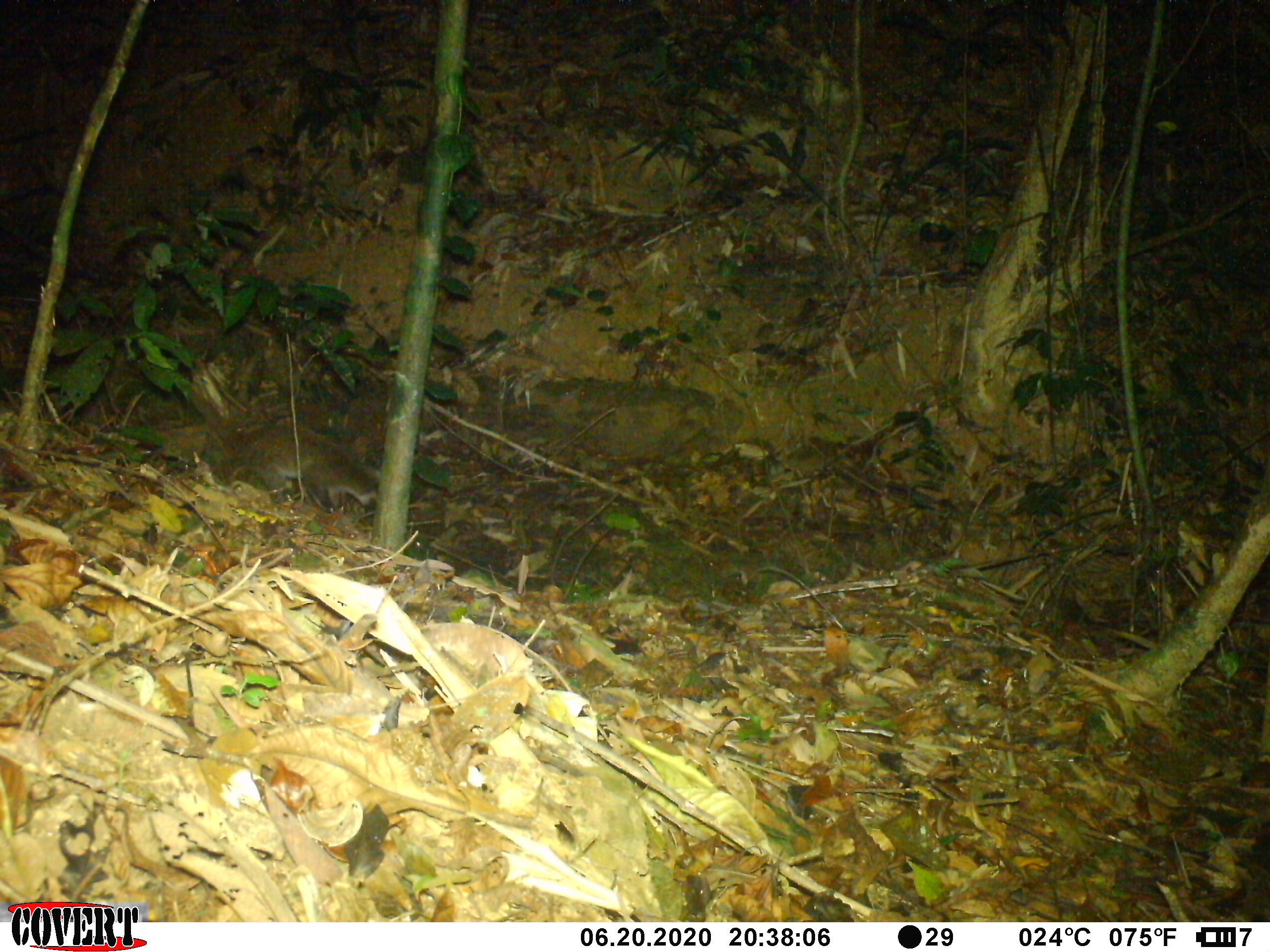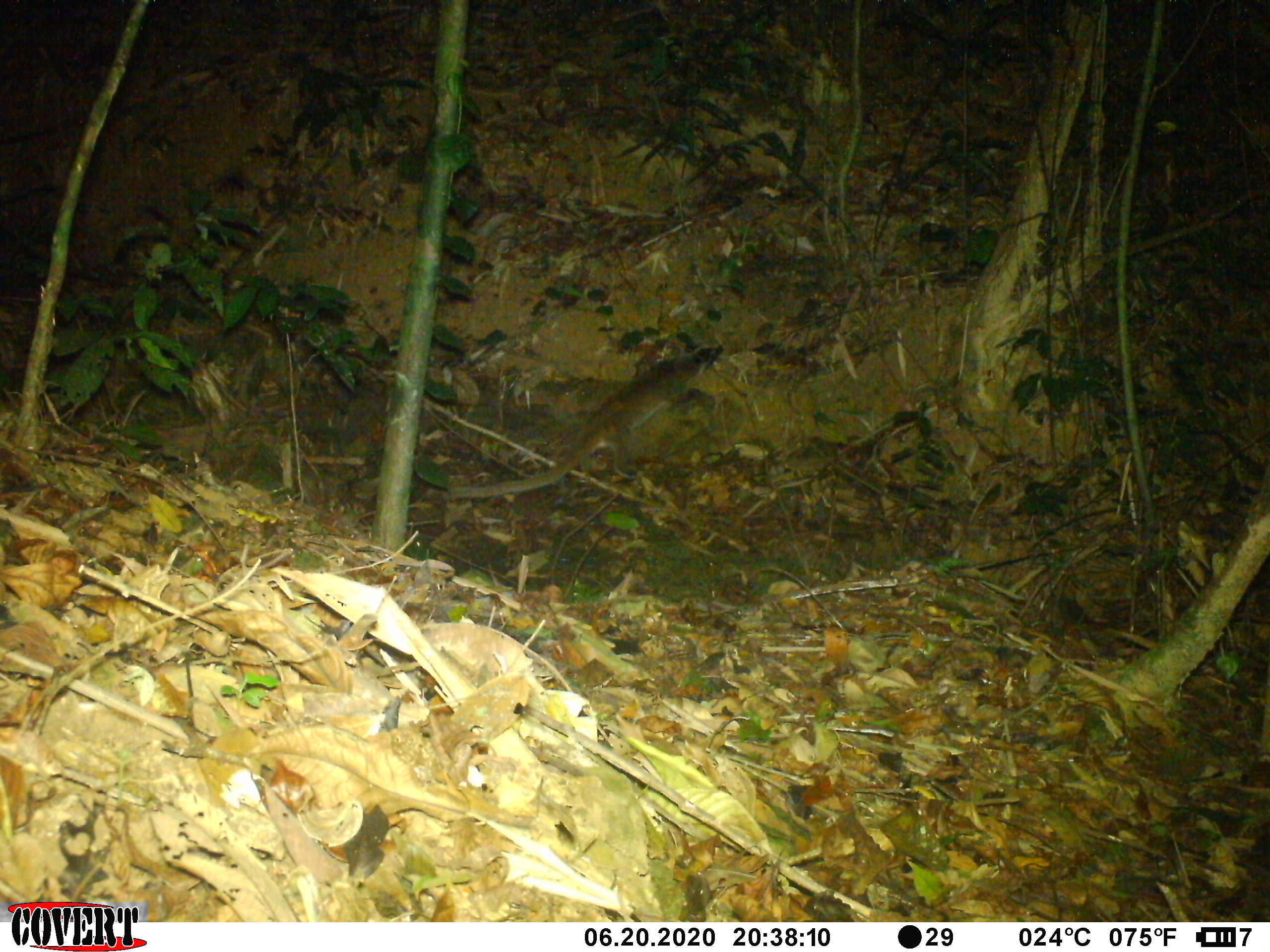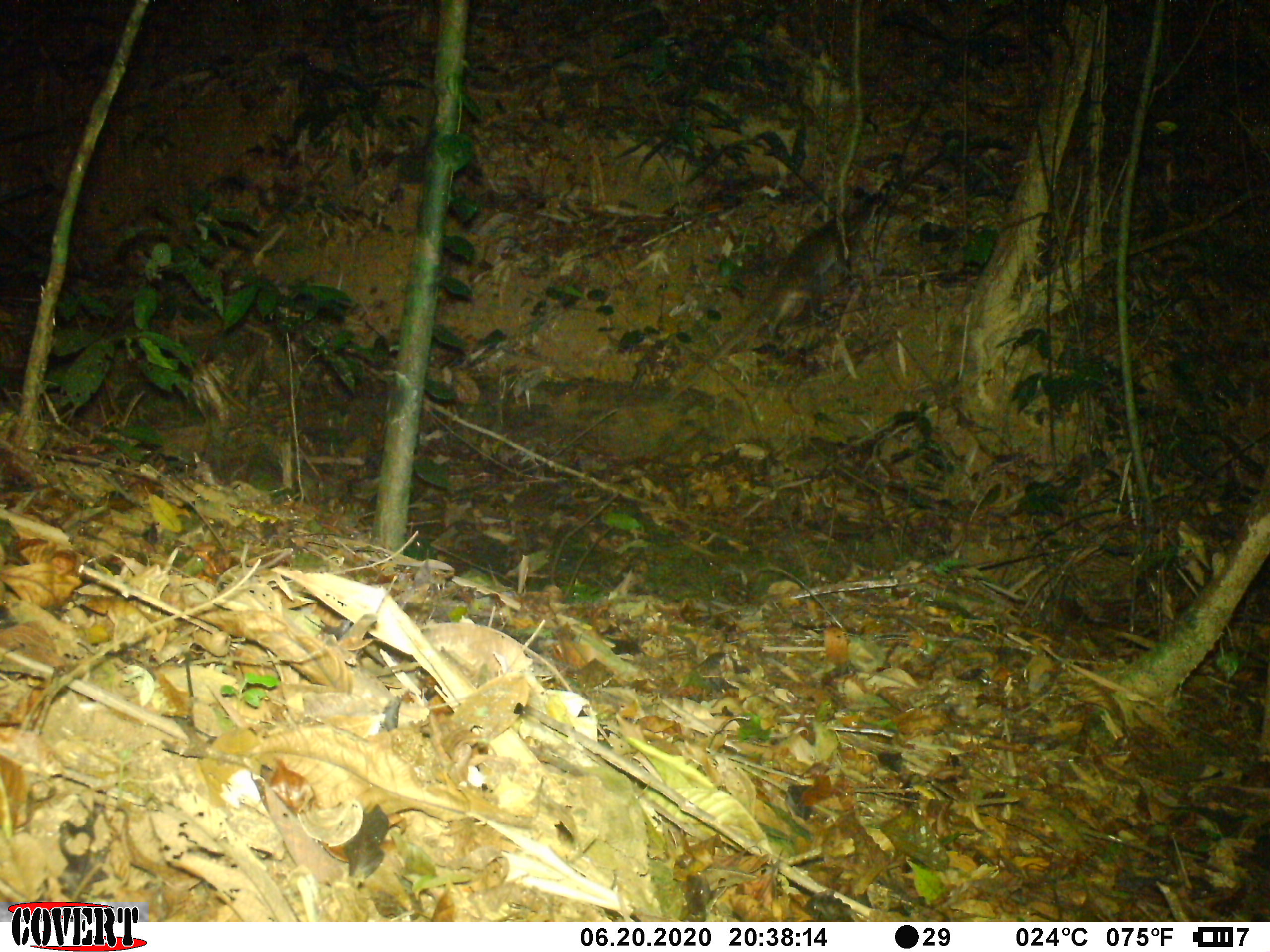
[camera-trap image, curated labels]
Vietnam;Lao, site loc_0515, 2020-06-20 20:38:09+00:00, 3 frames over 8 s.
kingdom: Animalia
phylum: Chordata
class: Mammalia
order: Carnivora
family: Viverridae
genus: Paguma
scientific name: Paguma larvata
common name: masked palm civet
Masked palm civet (Paguma larvata). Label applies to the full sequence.